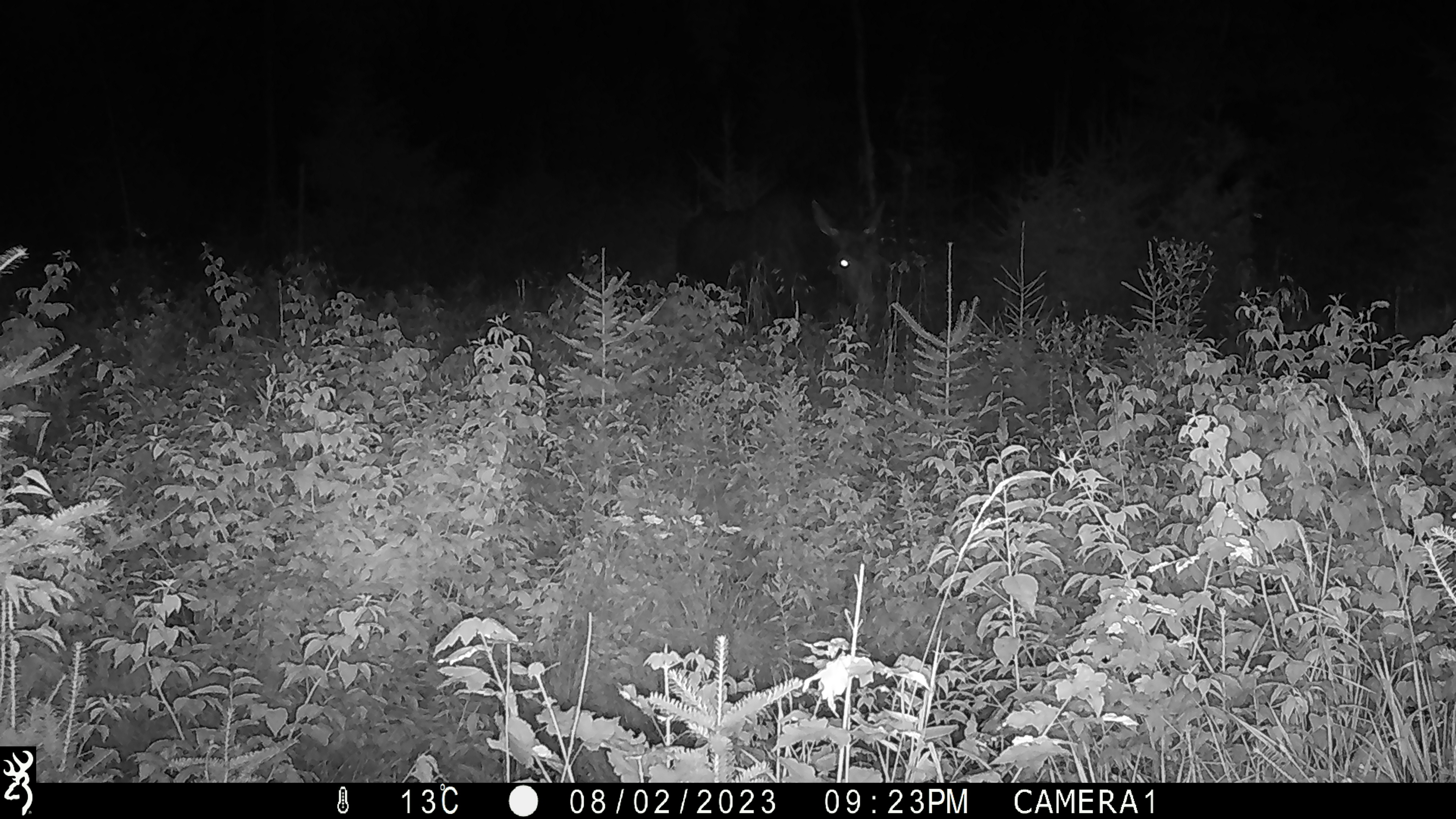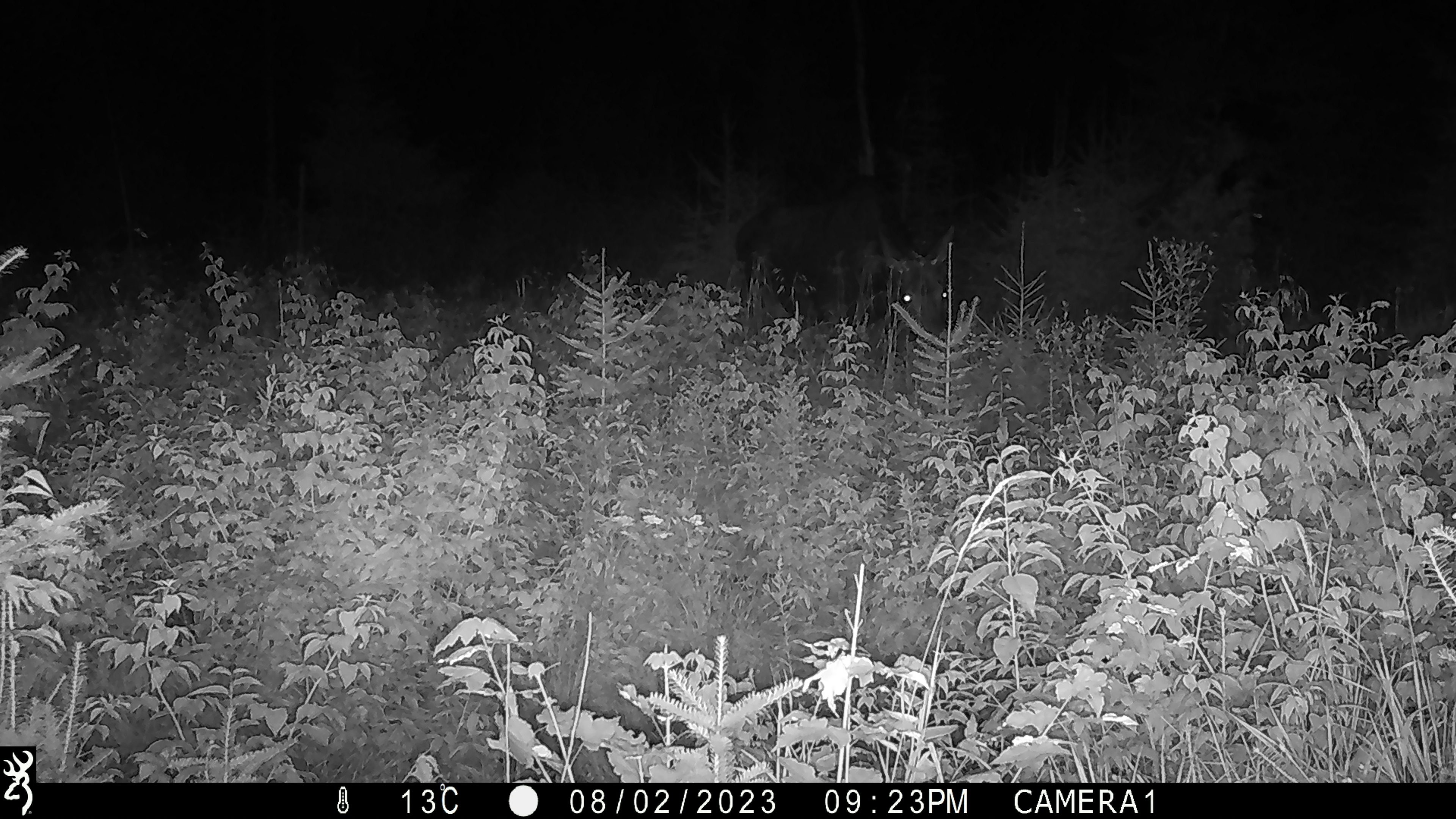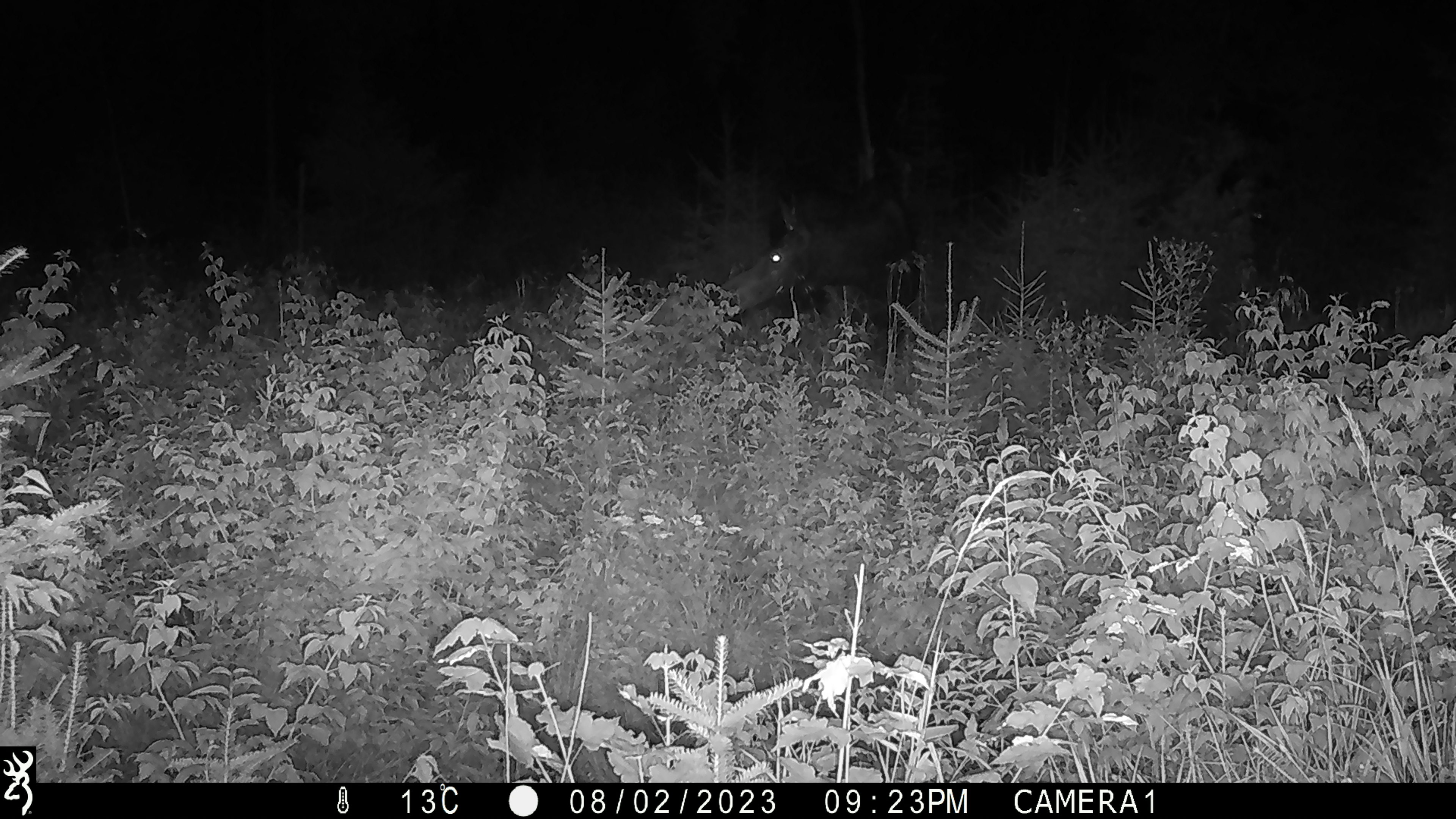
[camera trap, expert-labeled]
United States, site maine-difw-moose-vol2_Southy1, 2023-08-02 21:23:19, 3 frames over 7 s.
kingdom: Animalia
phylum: Chordata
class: Mammalia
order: Artiodactyla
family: Cervidae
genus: Alces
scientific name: Alces alces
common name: moose